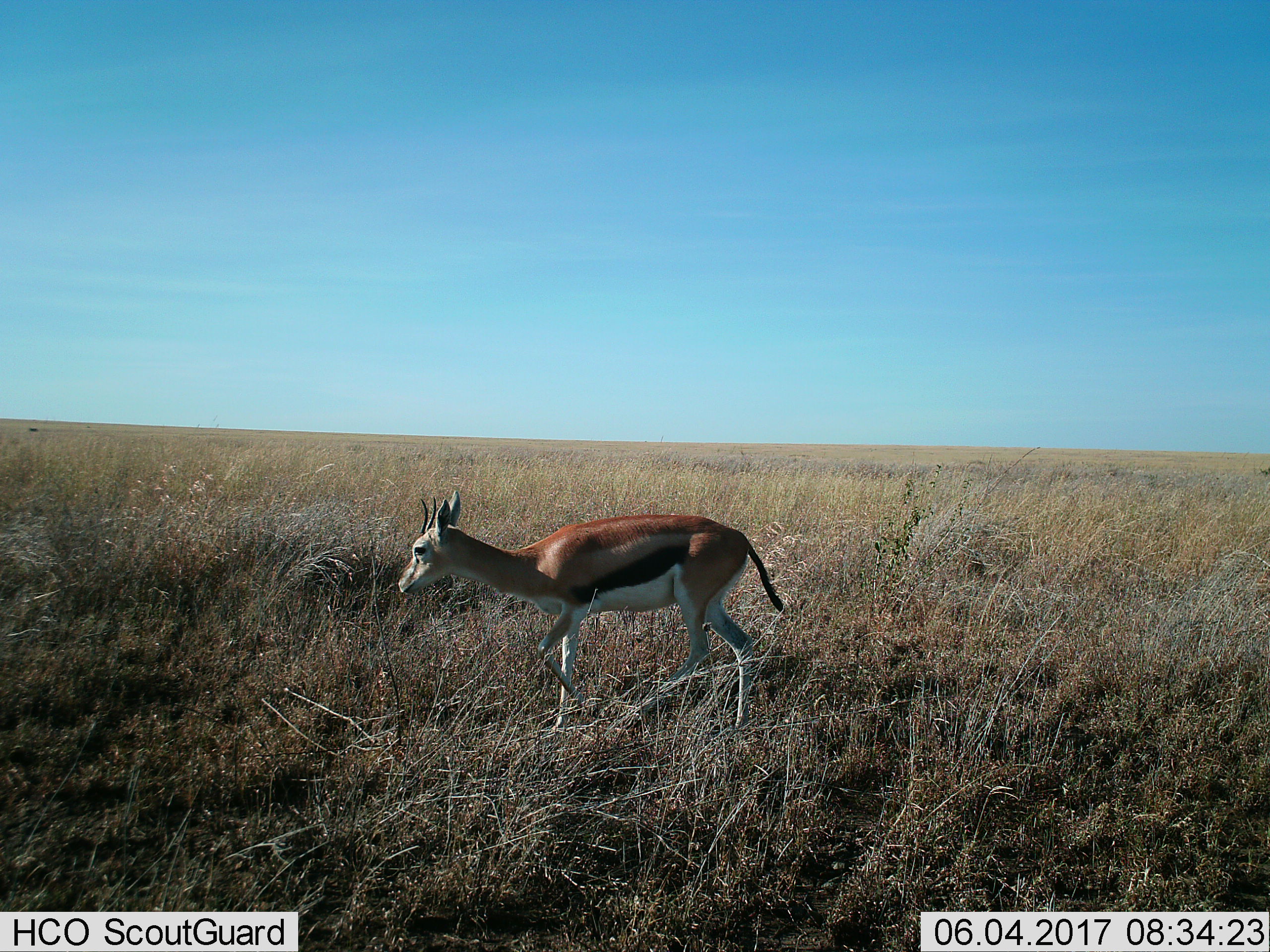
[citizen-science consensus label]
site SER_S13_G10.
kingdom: Animalia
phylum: Chordata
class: Mammalia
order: Artiodactyla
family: Bovidae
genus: Eudorcas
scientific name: Eudorcas thomsonii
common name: thomson's gazelle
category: gazellethomsons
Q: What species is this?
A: Gazellethomsons (thomson's gazelle) (Eudorcas thomsonii).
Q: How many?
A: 1.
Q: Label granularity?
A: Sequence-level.